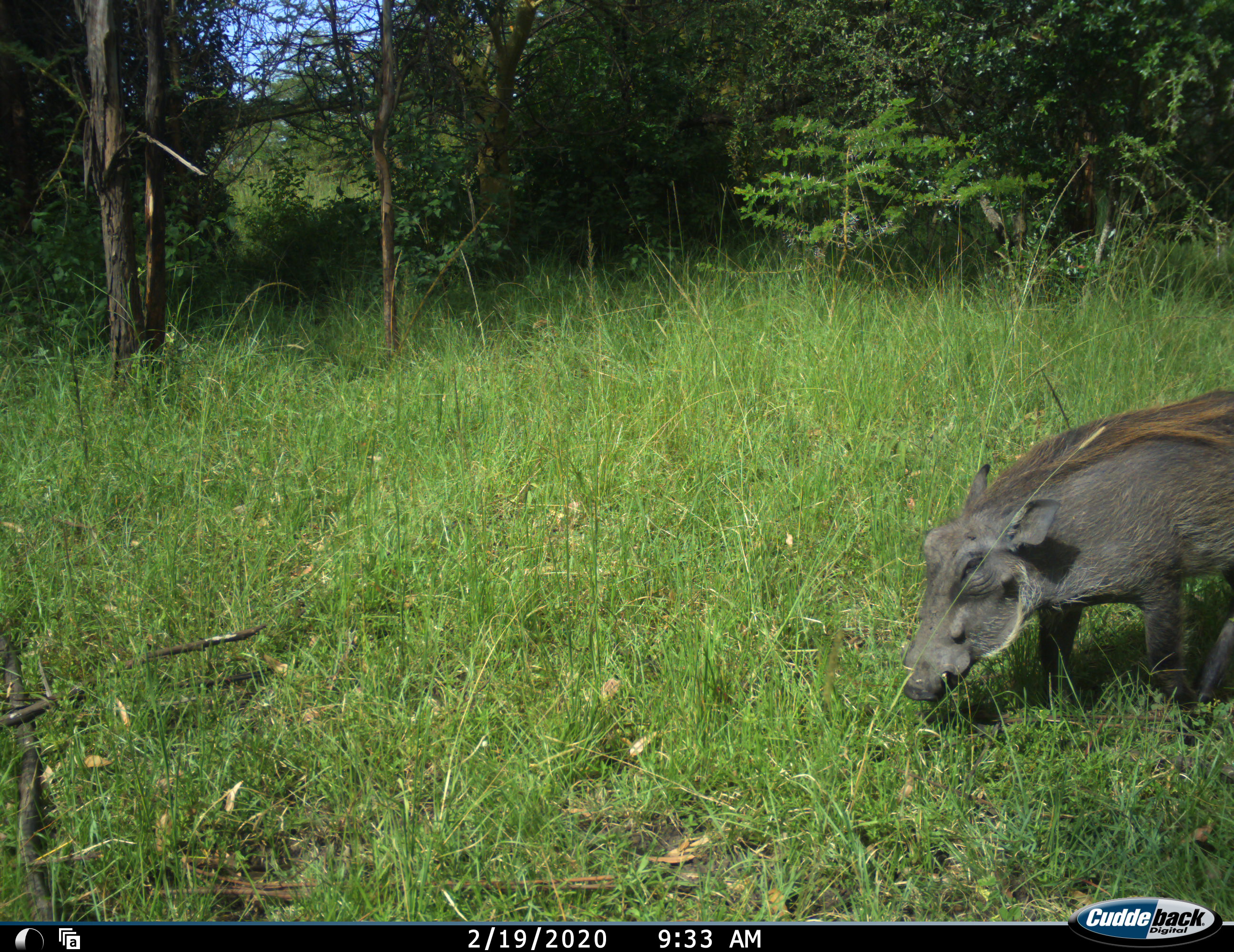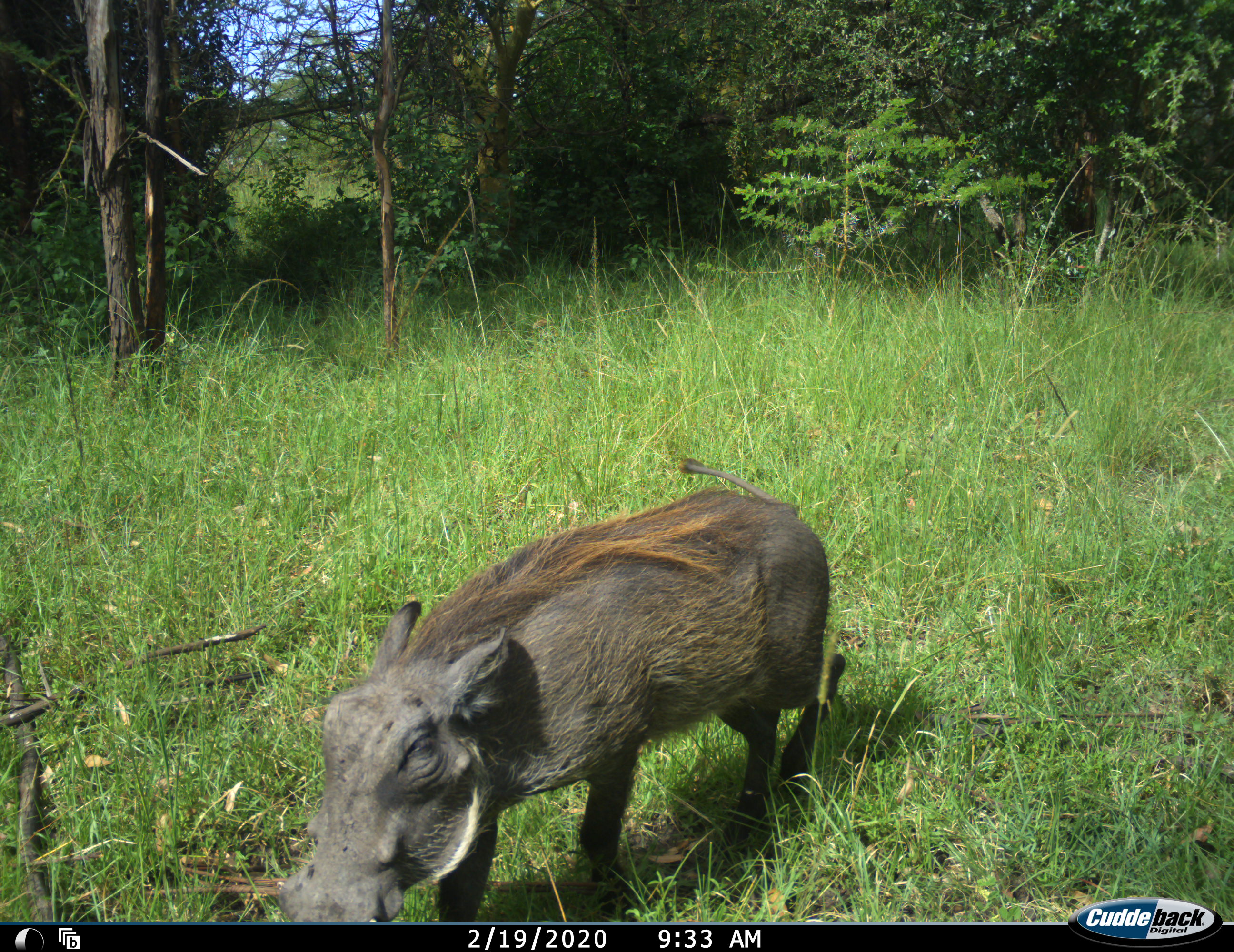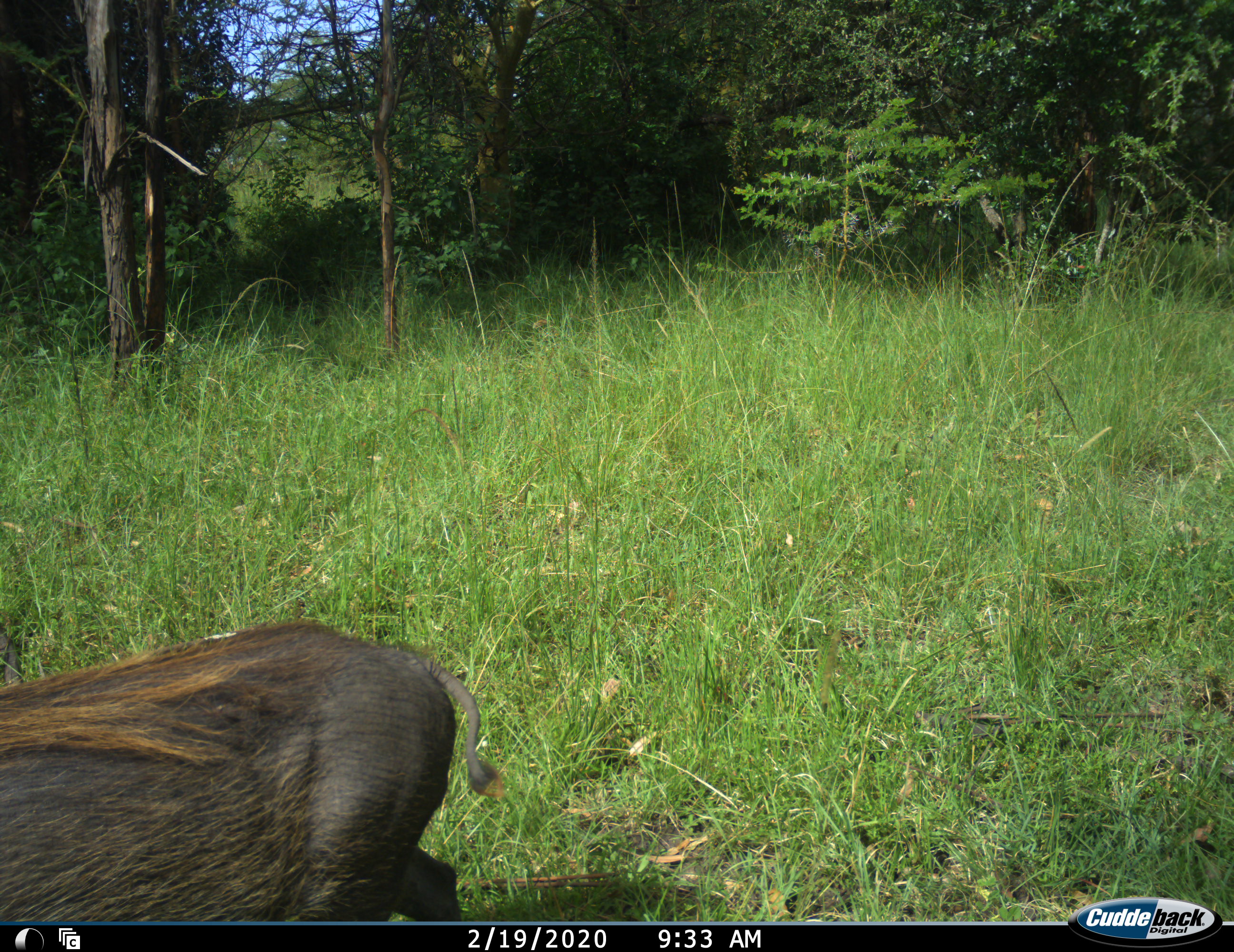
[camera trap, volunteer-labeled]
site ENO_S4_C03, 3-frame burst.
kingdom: Animalia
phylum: Chordata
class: Mammalia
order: Artiodactyla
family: Suidae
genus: Phacochoerus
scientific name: Phacochoerus africanus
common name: warthog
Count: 1.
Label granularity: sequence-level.